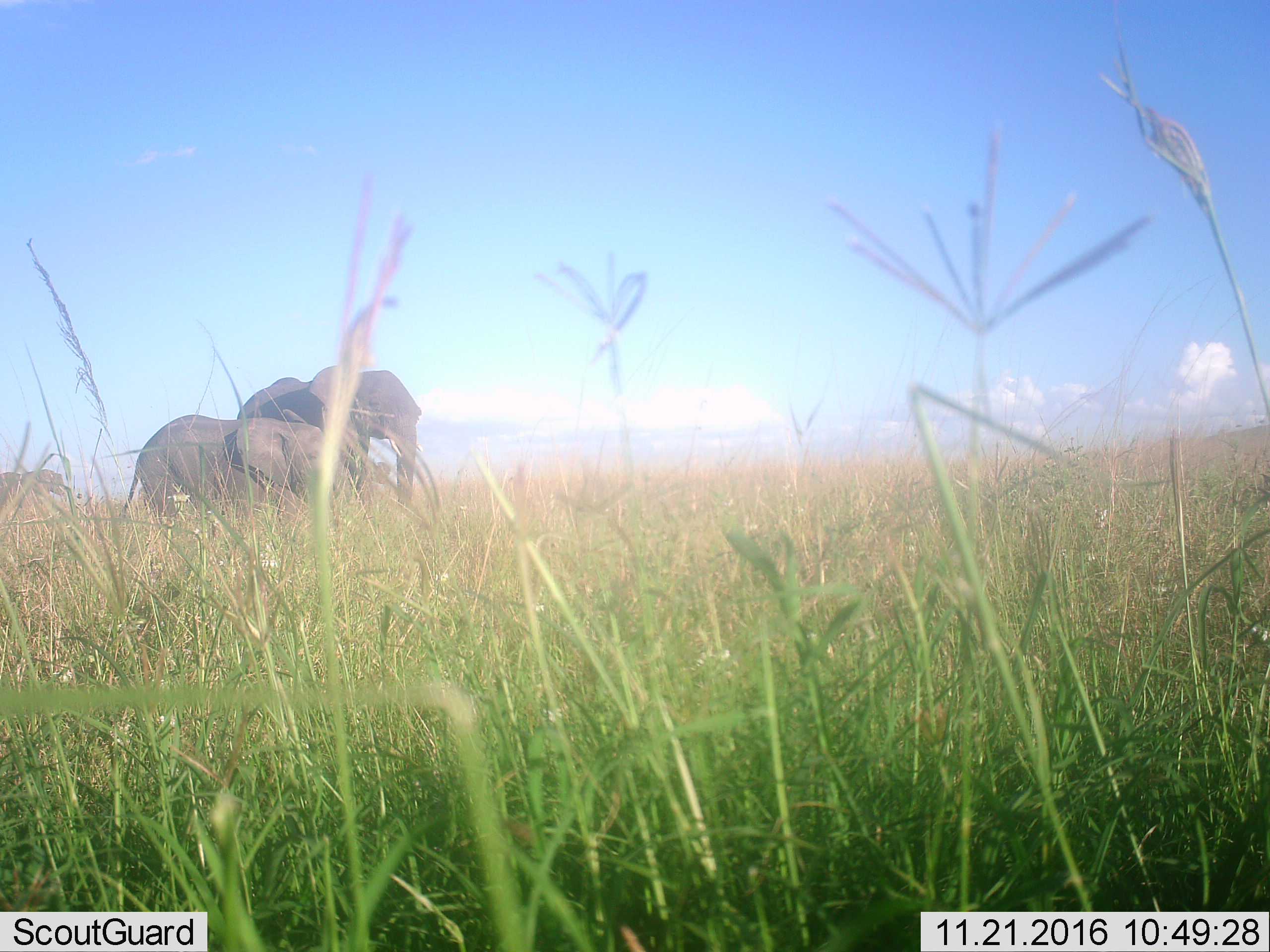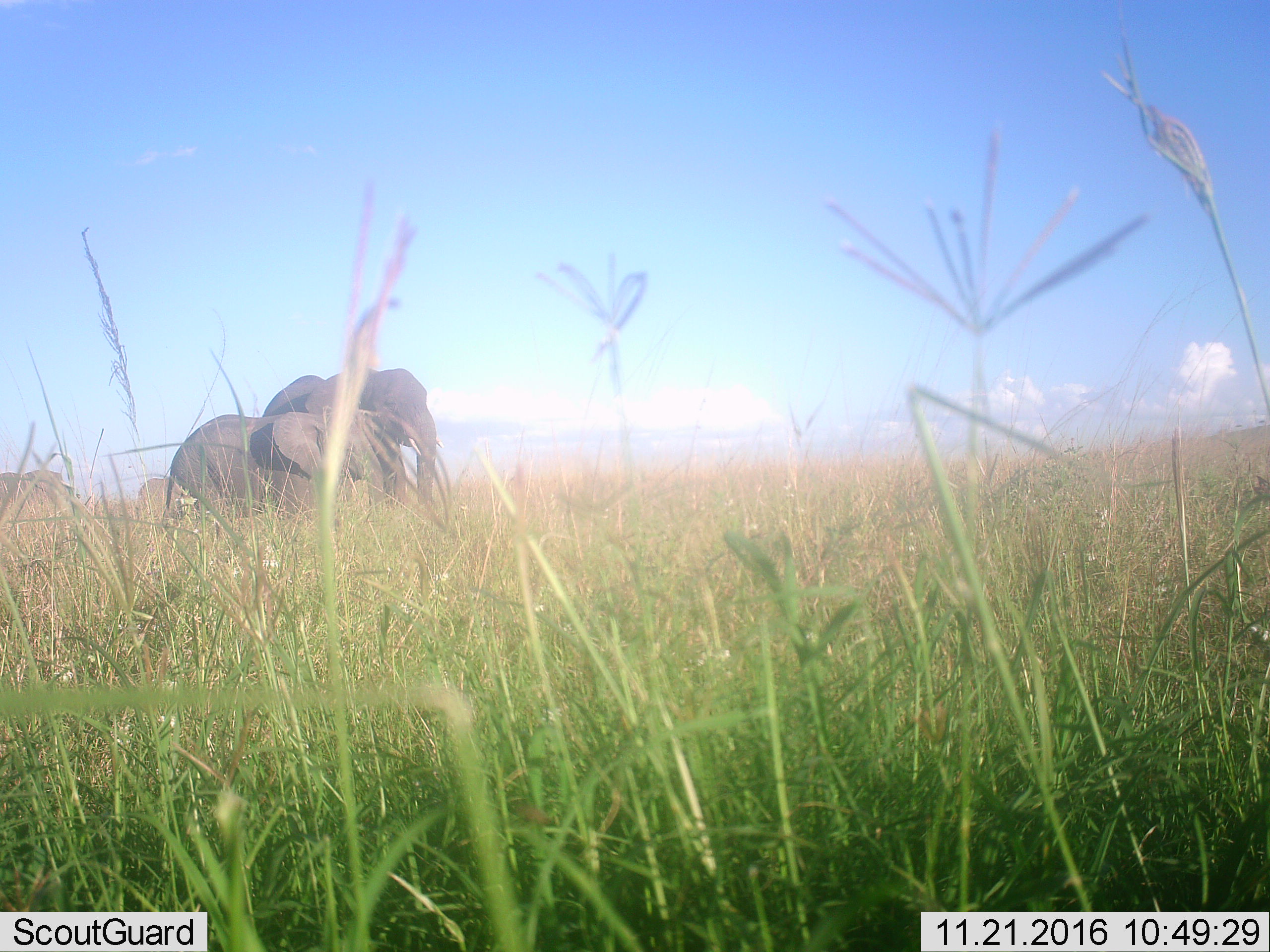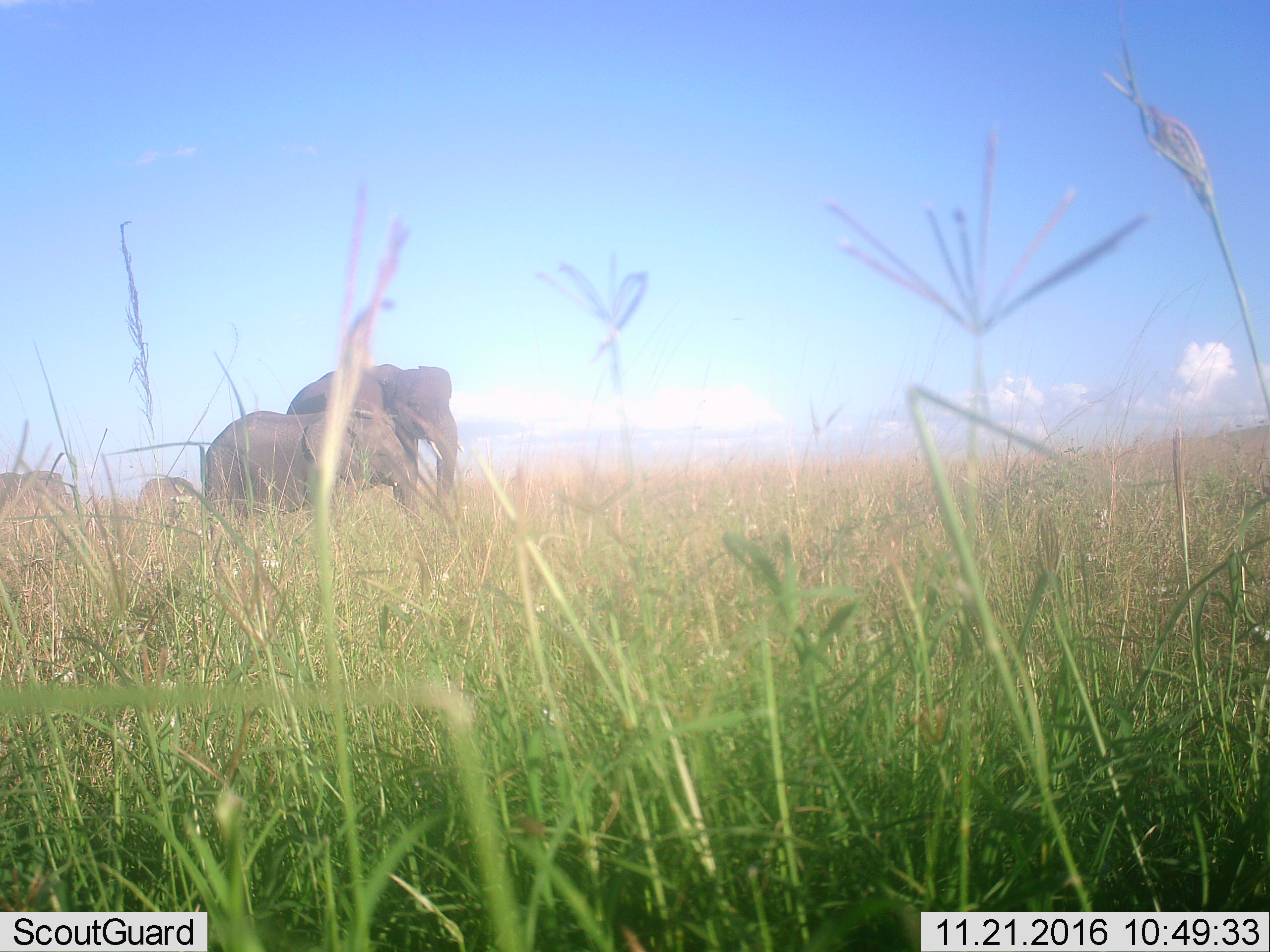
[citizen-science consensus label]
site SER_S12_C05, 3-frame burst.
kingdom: Animalia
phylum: Chordata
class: Mammalia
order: Proboscidea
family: Elephantidae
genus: Loxodonta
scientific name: Loxodonta africana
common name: african bush elephant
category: elephant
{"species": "elephant (african bush elephant) (Loxodonta africana)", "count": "4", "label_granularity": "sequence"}